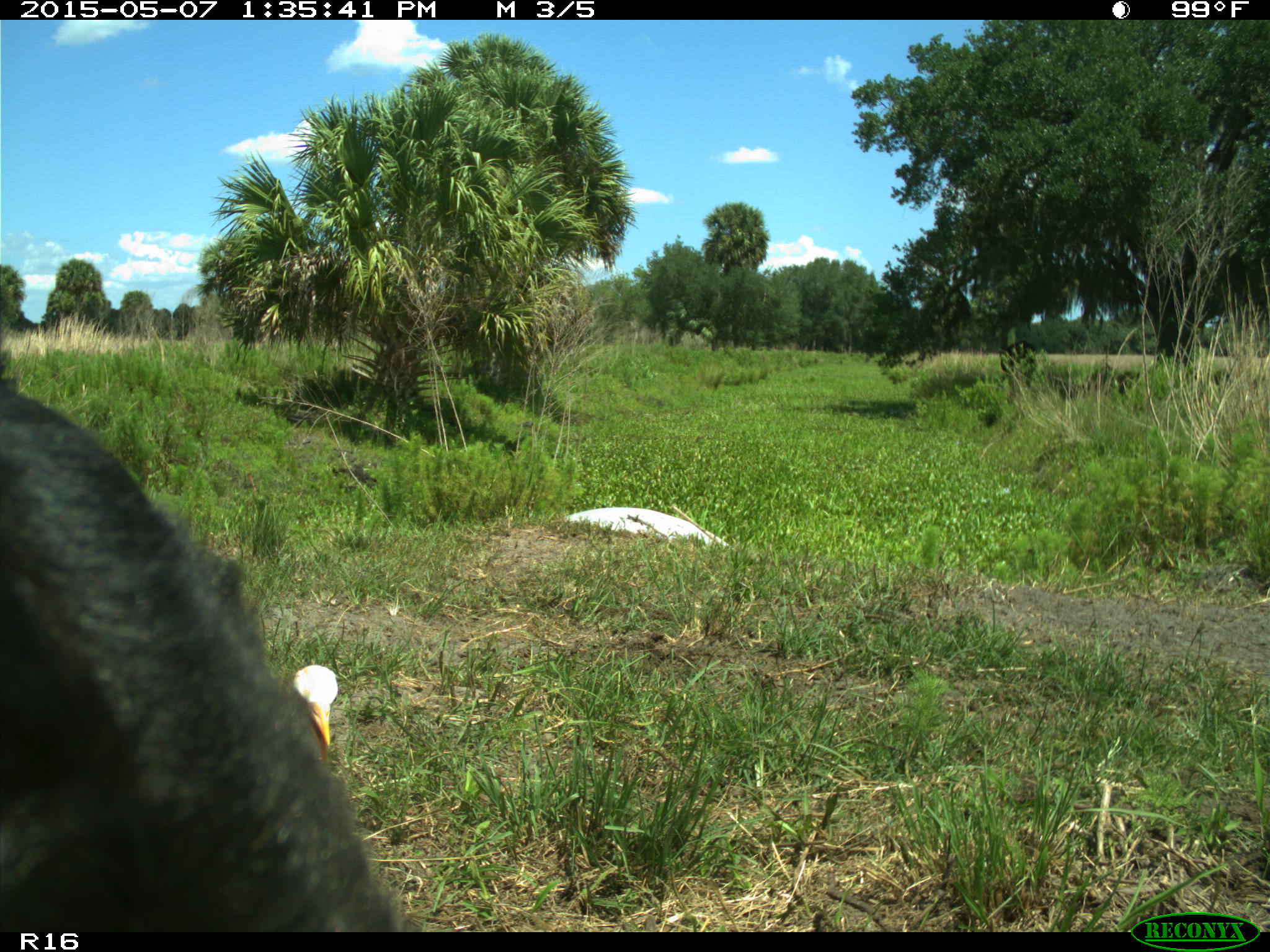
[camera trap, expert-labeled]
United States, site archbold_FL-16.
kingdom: Animalia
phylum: Chordata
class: Mammalia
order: Artiodactyla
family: Bovidae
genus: Bos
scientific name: Bos taurus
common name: domestic cow